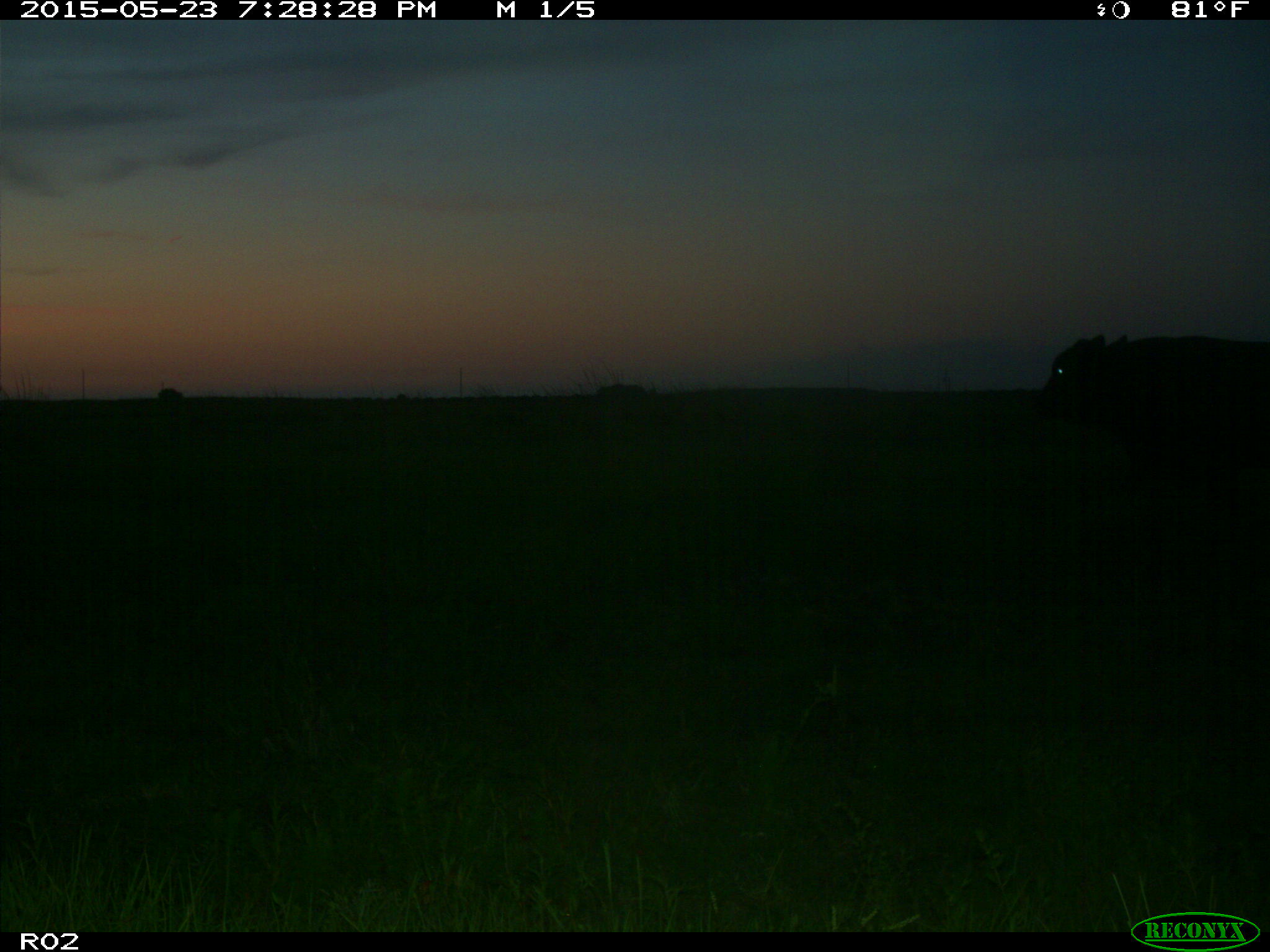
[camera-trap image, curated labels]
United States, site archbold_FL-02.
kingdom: Animalia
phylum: Chordata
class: Mammalia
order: Artiodactyla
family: Bovidae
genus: Bos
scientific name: Bos taurus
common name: domestic cow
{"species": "Bos taurus (domestic cow)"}